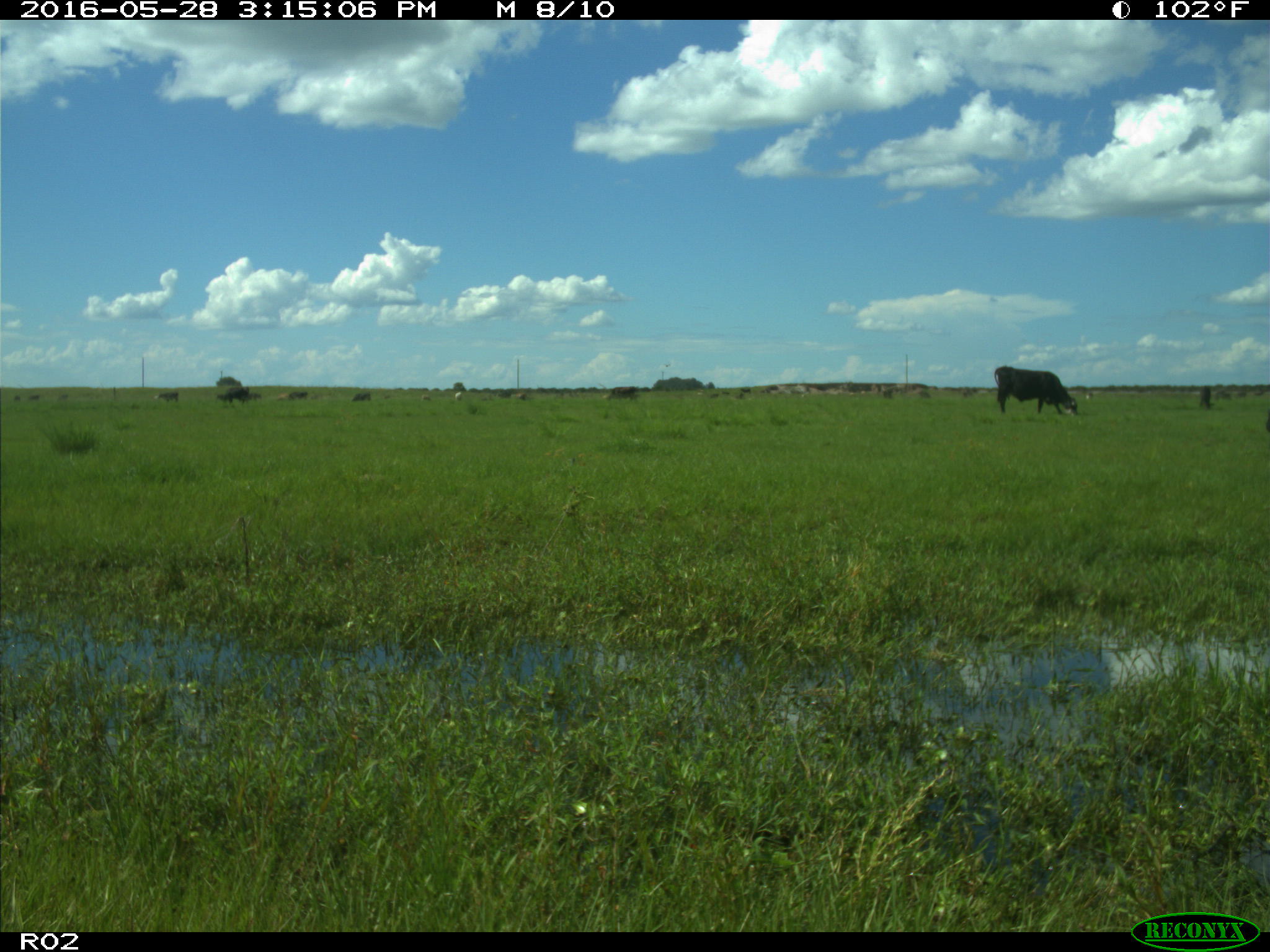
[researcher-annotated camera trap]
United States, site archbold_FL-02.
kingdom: Animalia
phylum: Chordata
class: Mammalia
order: Artiodactyla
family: Bovidae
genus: Bos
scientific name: Bos taurus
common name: domestic cow